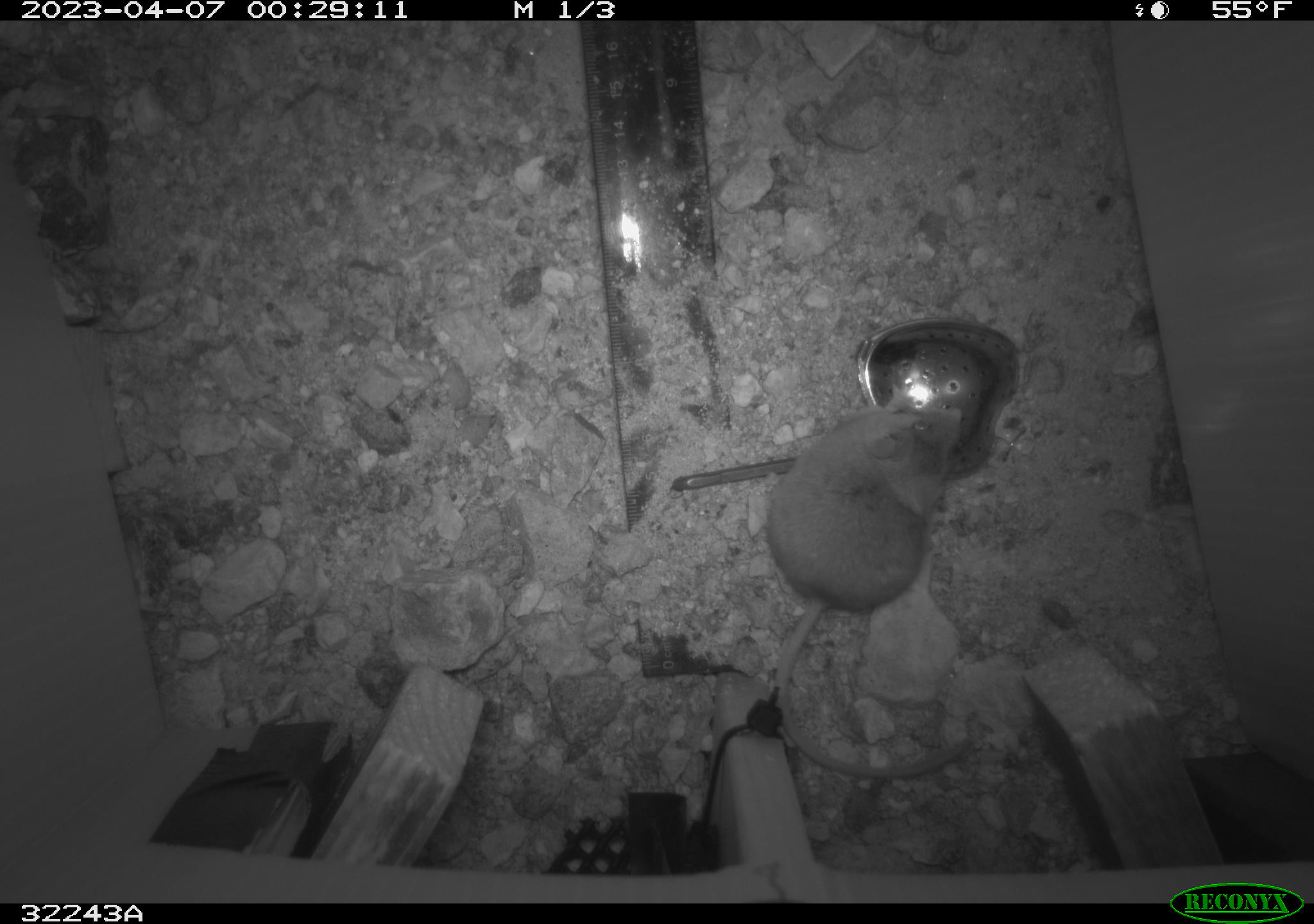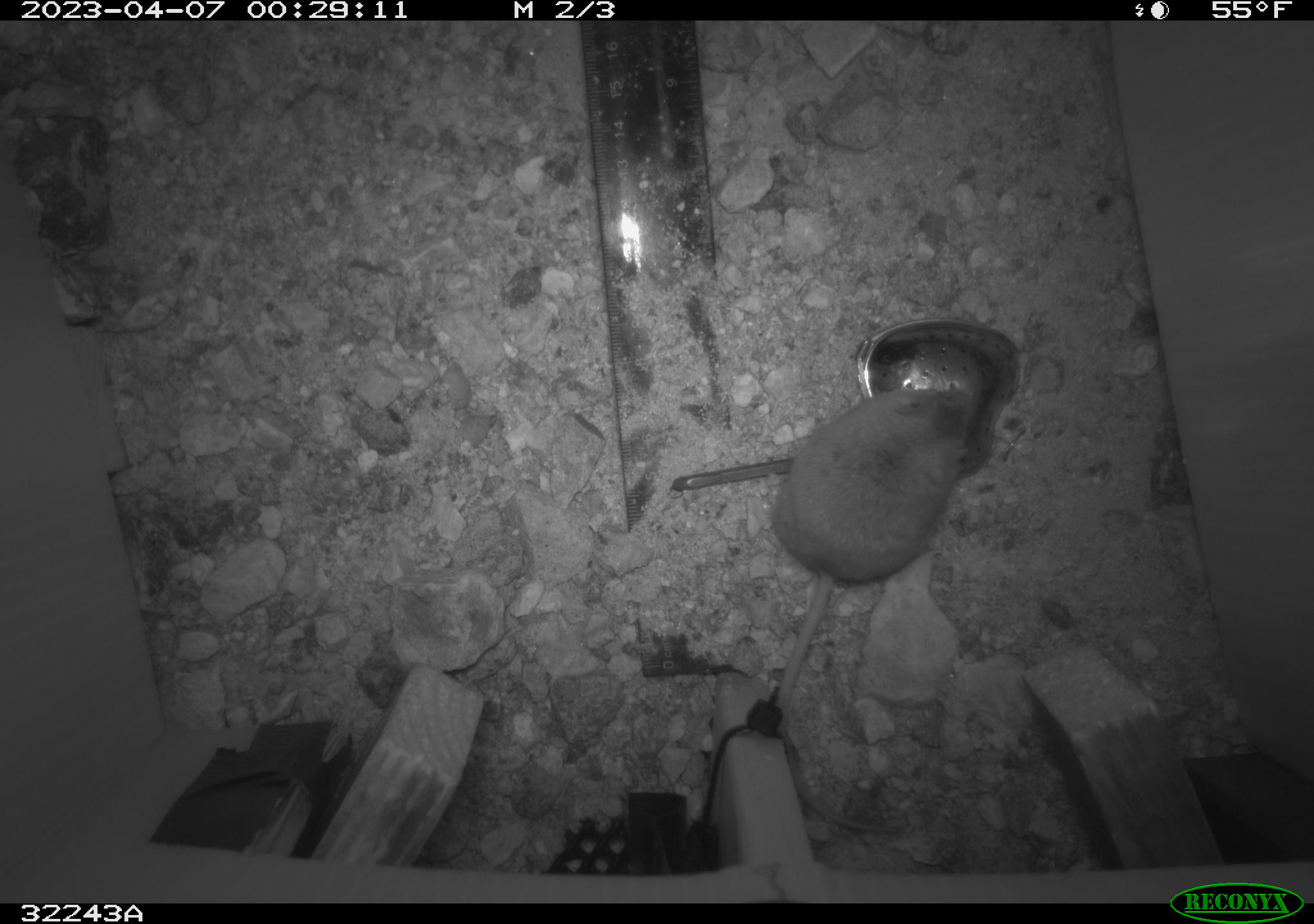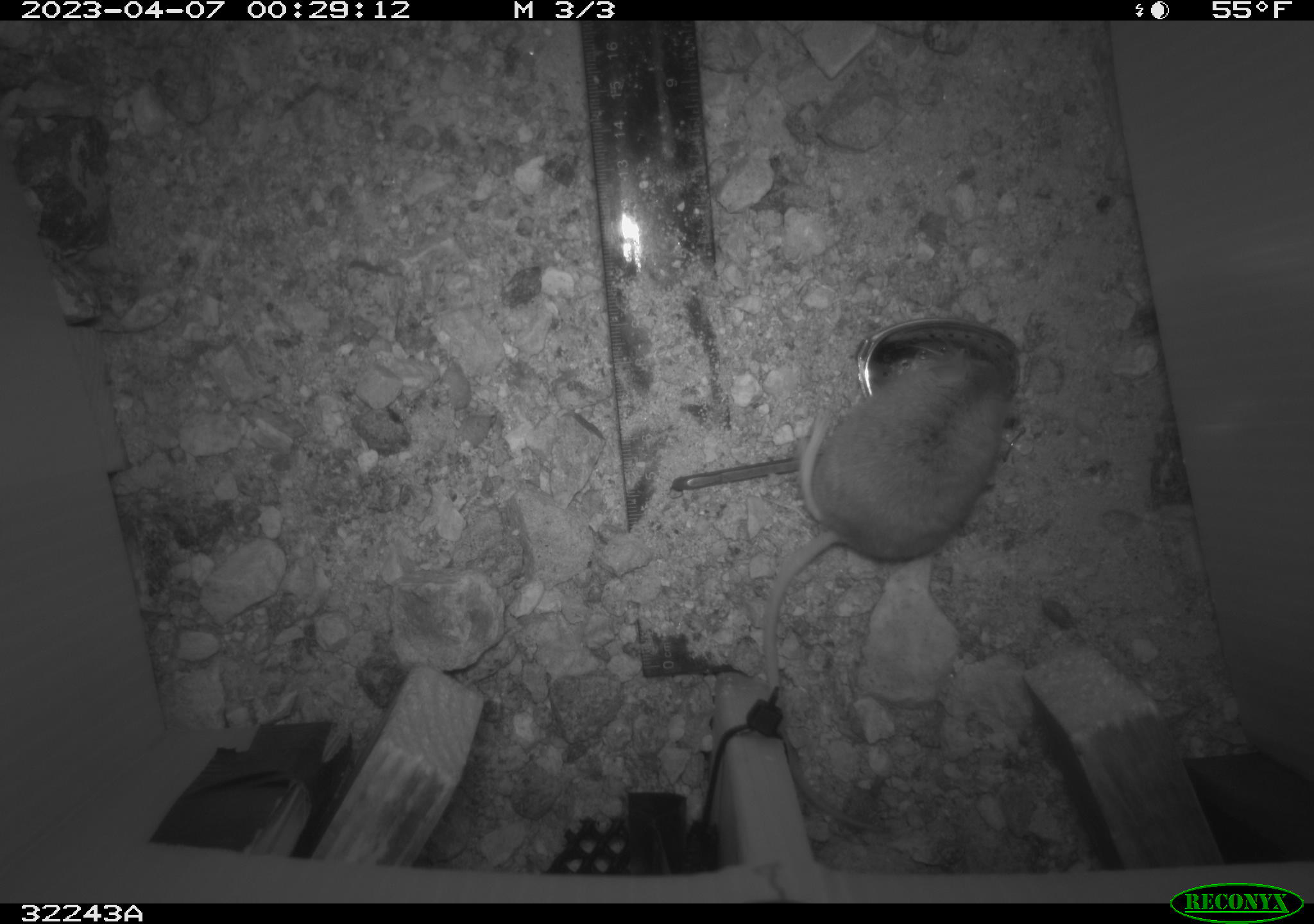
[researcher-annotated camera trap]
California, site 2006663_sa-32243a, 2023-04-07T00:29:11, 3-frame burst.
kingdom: Animalia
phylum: Chordata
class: Mammalia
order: Rodentia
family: Cricetidae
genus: Peromyscus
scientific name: Peromyscus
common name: deer mice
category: peromyscus species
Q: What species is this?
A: Peromyscus species (deer mice) (Peromyscus).